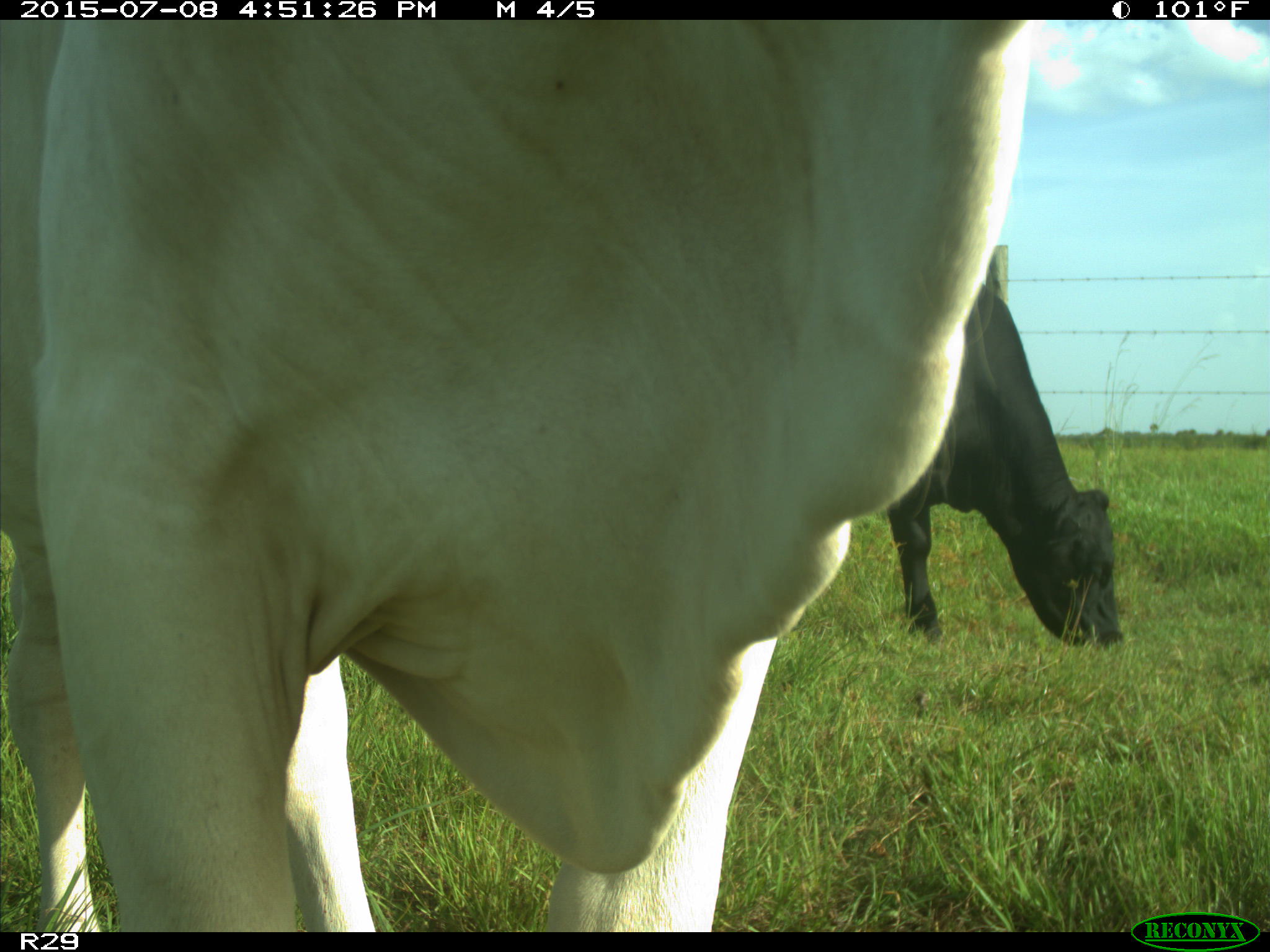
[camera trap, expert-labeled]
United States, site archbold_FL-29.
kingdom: Animalia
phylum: Chordata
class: Mammalia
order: Artiodactyla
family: Bovidae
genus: Bos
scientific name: Bos taurus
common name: domestic cow